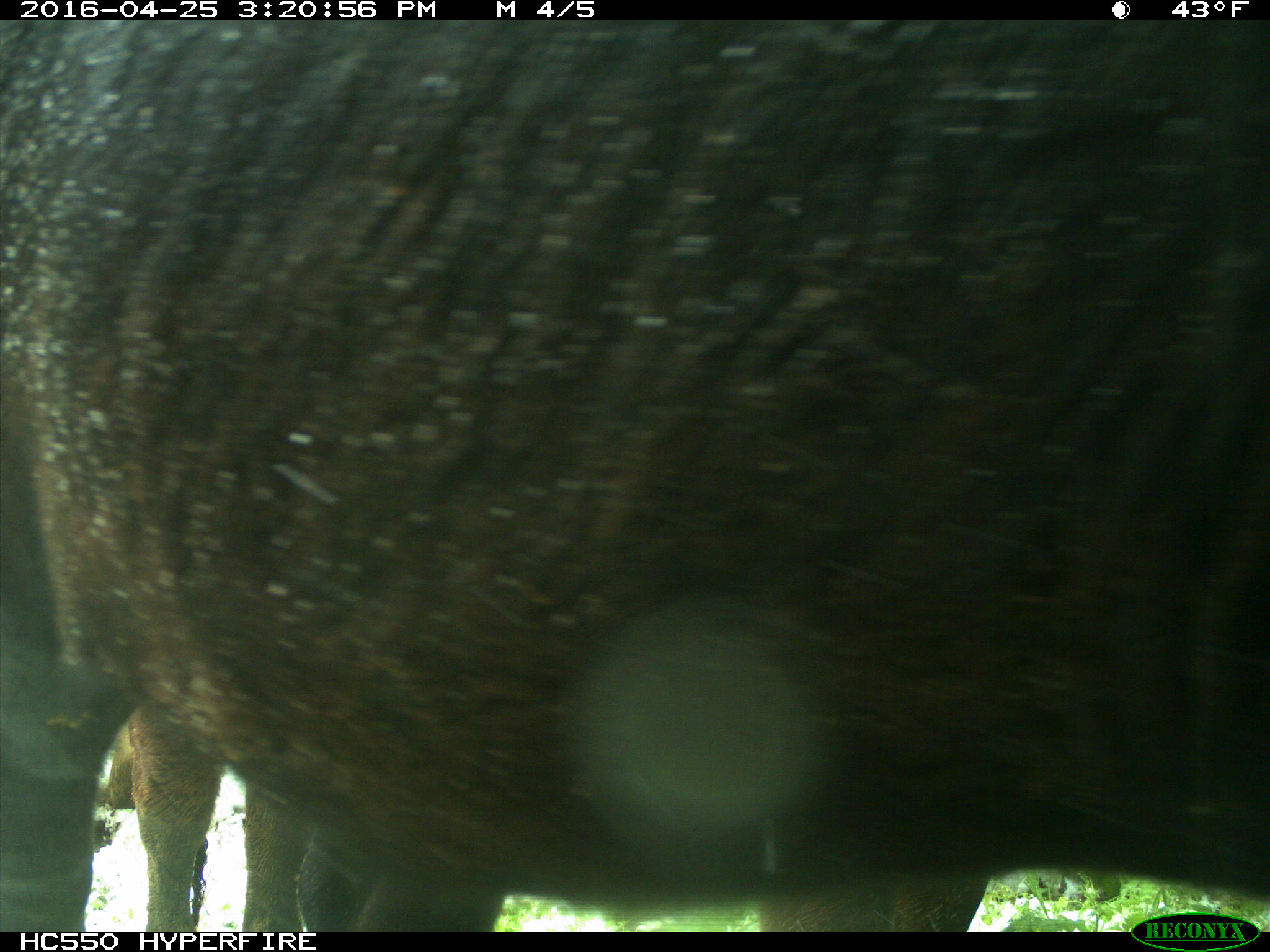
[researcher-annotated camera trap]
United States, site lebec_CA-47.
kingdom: Animalia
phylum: Chordata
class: Mammalia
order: Artiodactyla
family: Bovidae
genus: Bos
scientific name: Bos taurus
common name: domestic cow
Bos taurus (domestic cow).